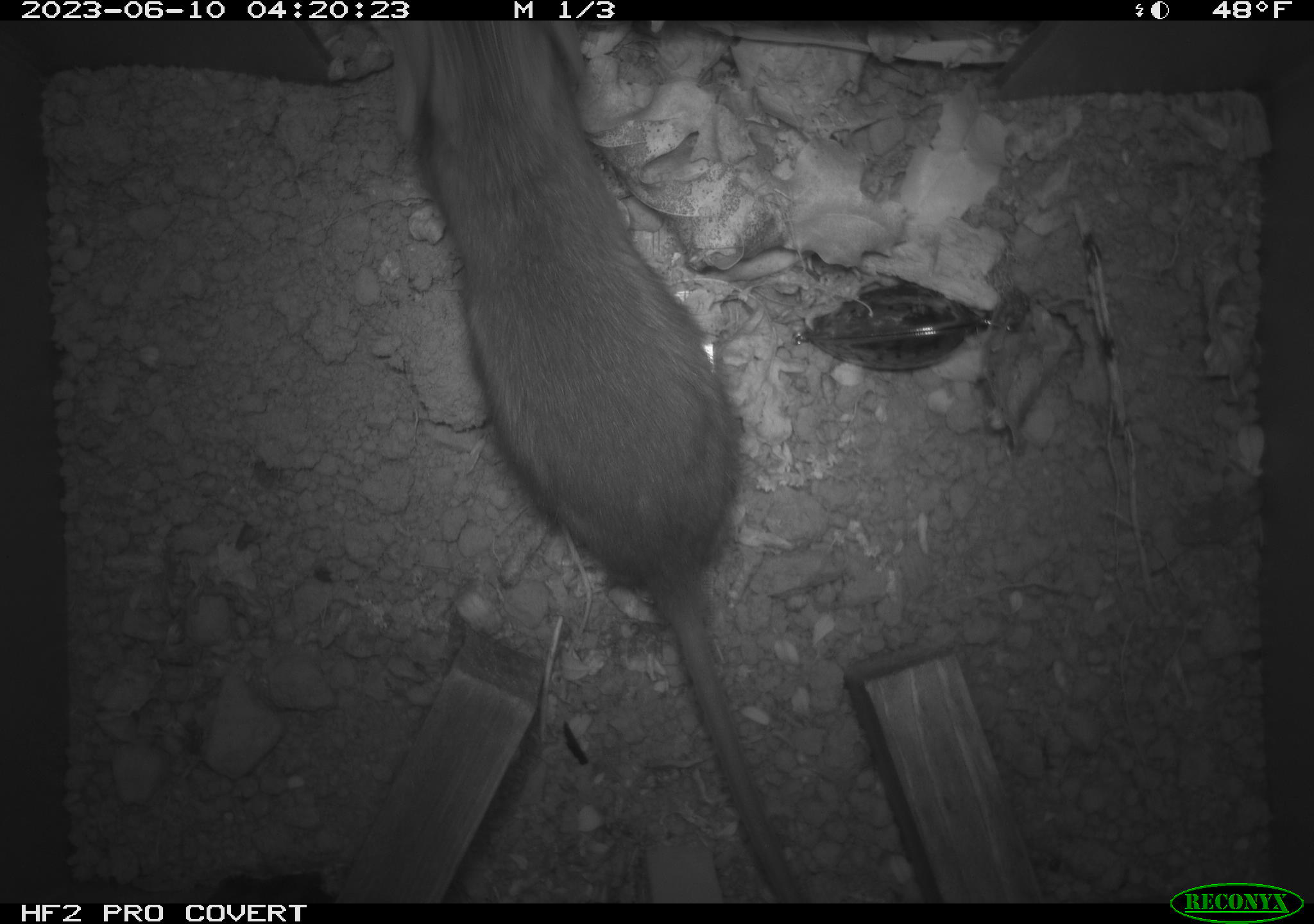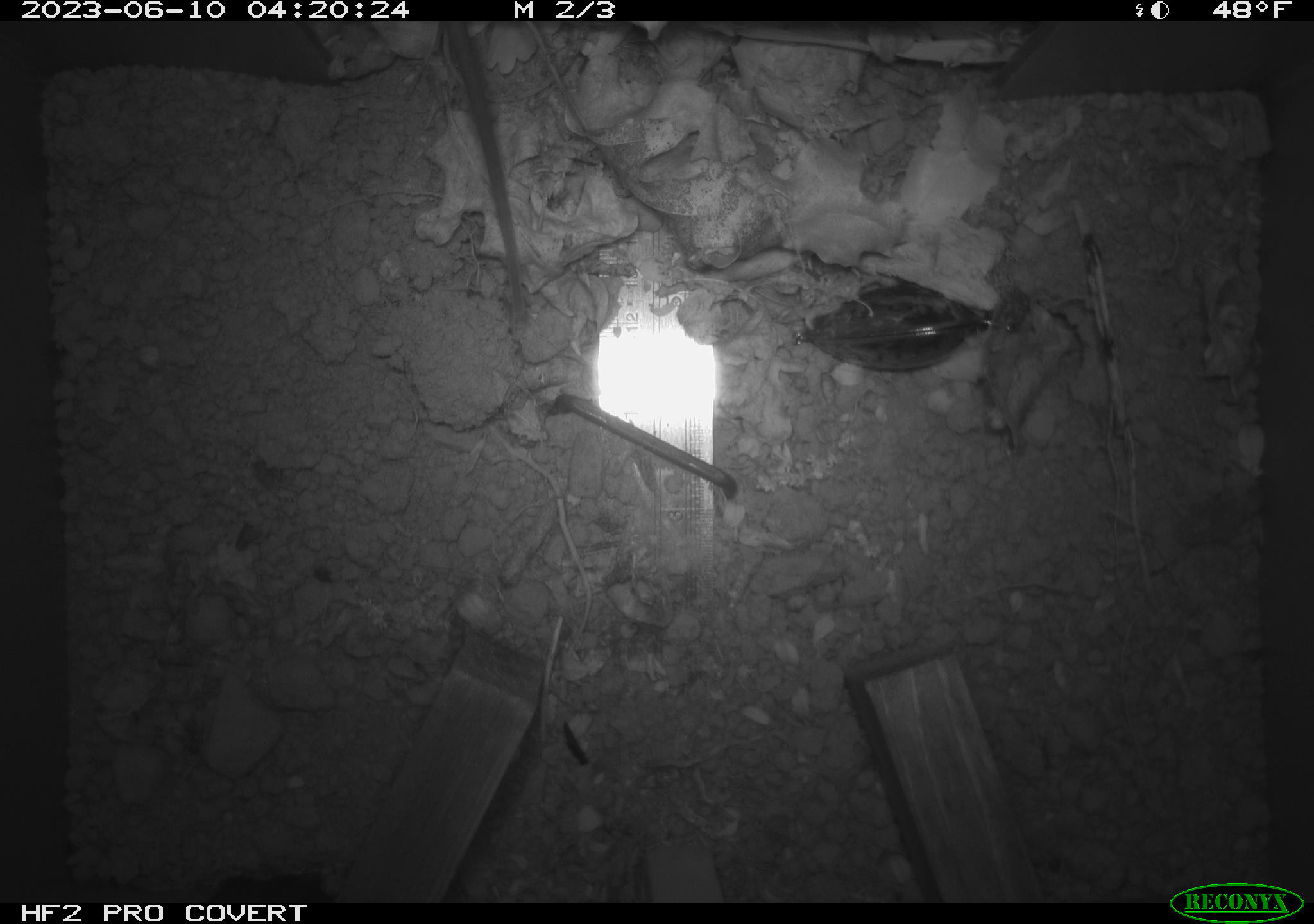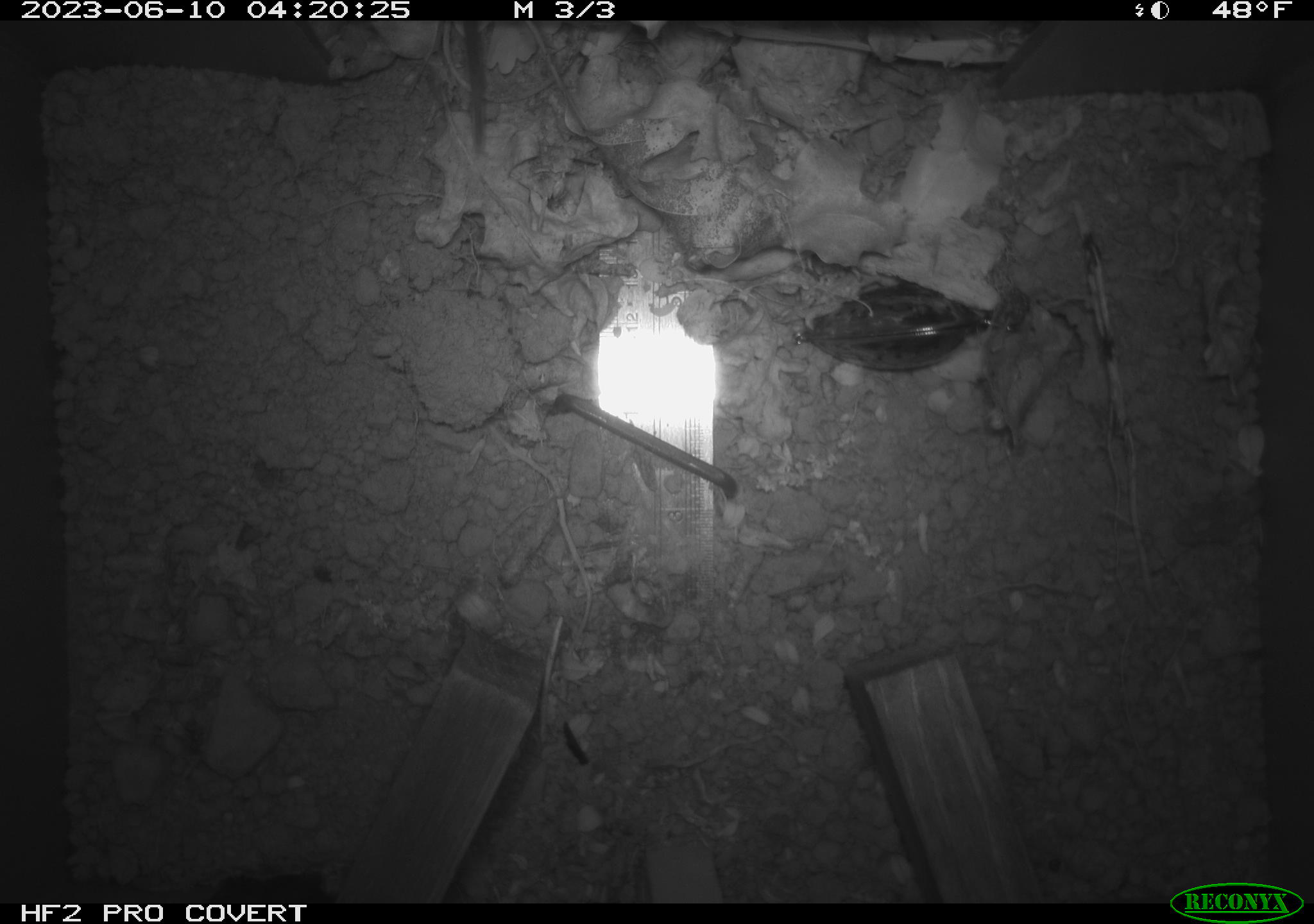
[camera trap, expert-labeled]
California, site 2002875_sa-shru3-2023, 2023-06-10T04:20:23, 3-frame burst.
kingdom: Animalia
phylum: Chordata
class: Mammalia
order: Rodentia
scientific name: Rodentia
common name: mouse species